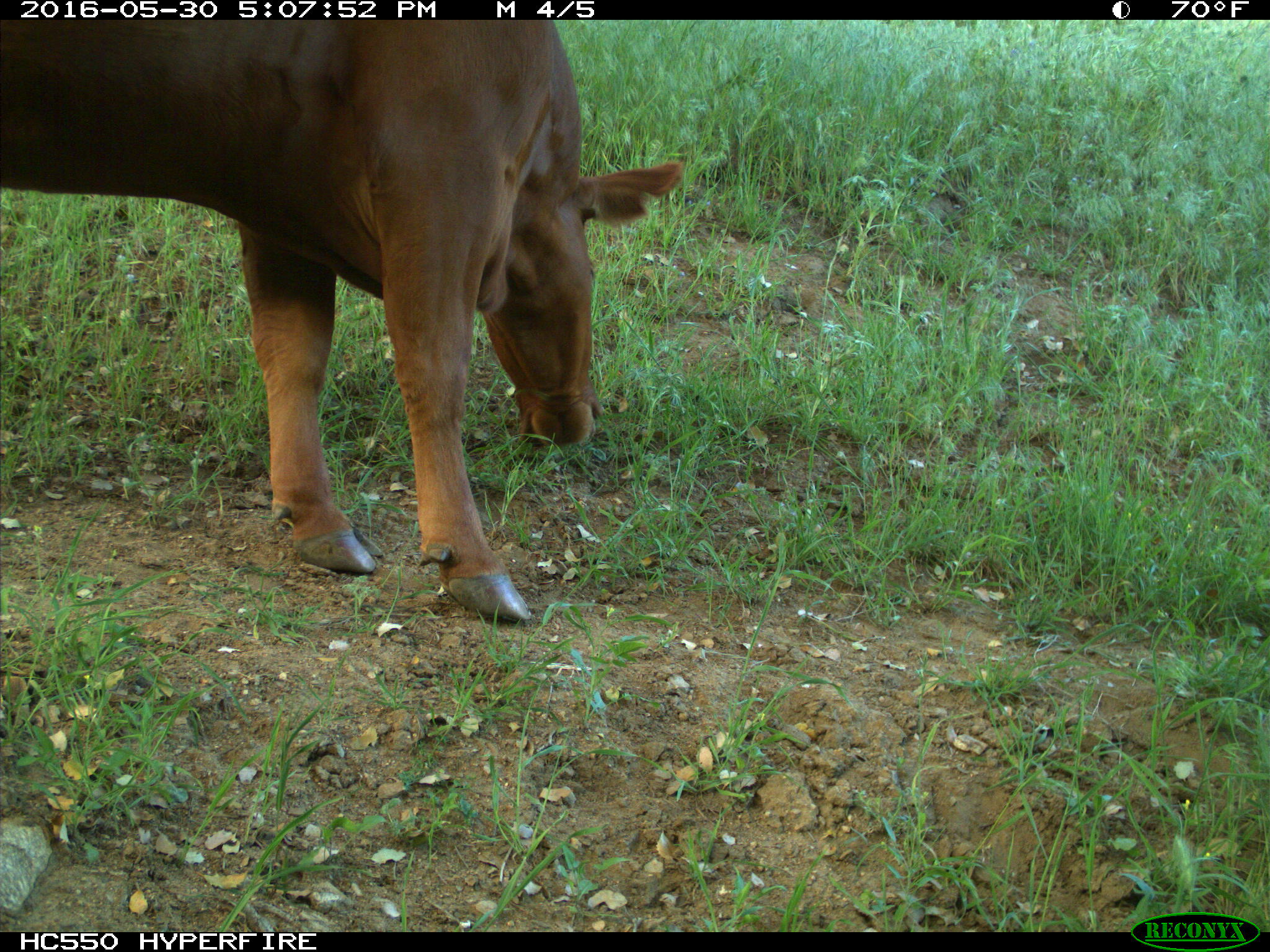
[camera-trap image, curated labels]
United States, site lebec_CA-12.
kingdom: Animalia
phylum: Chordata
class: Mammalia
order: Artiodactyla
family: Bovidae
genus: Bos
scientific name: Bos taurus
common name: domestic cow